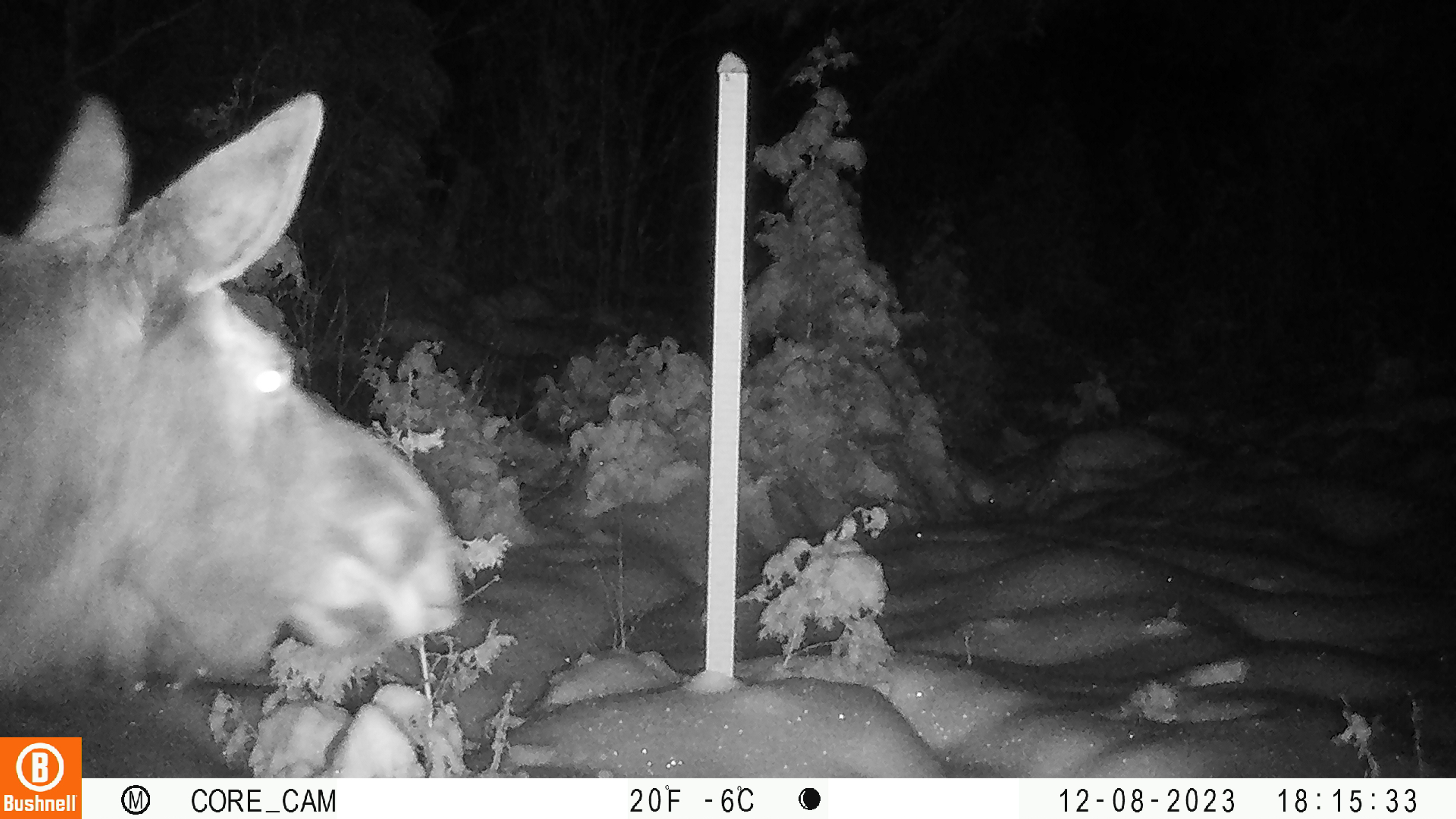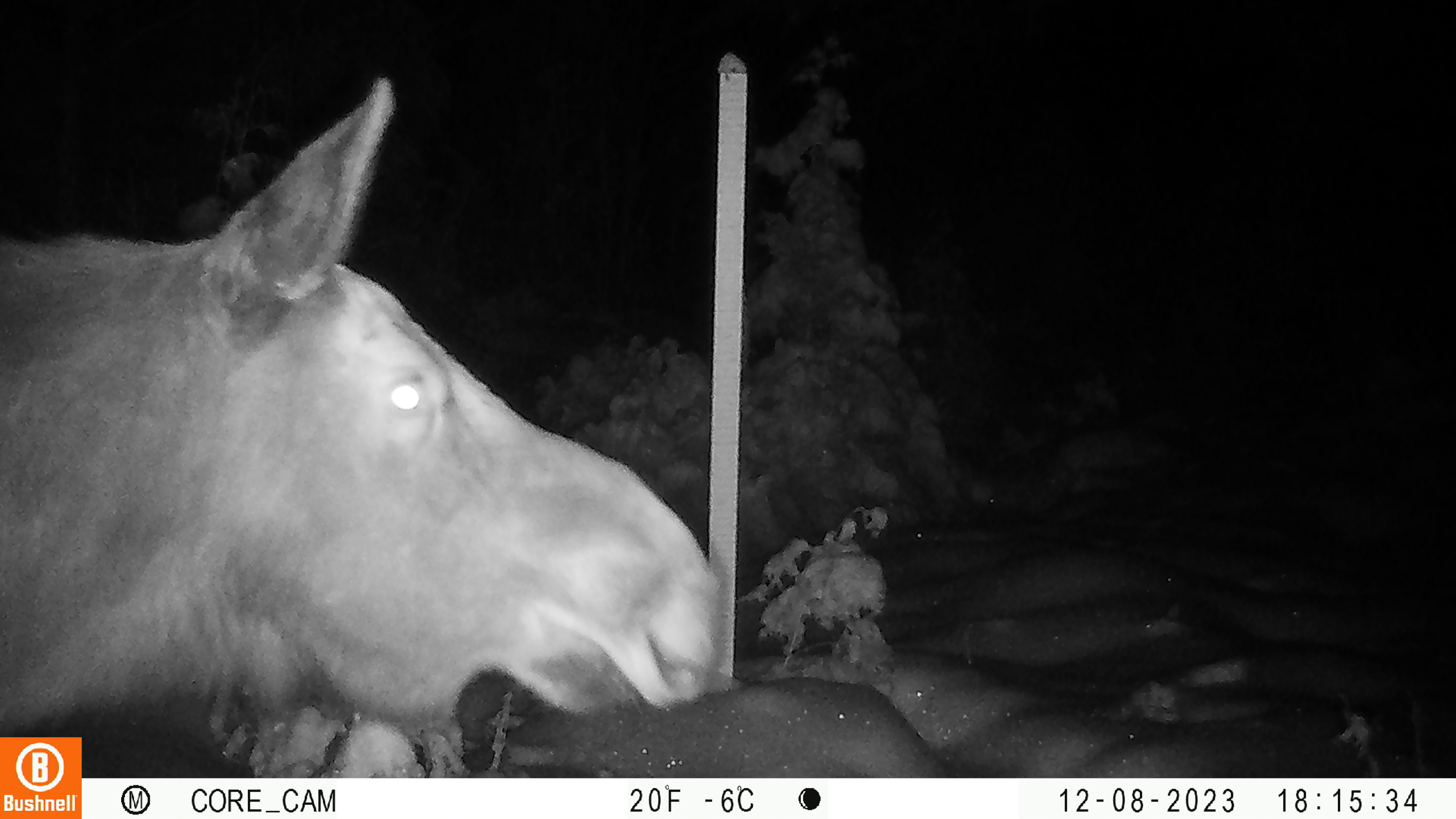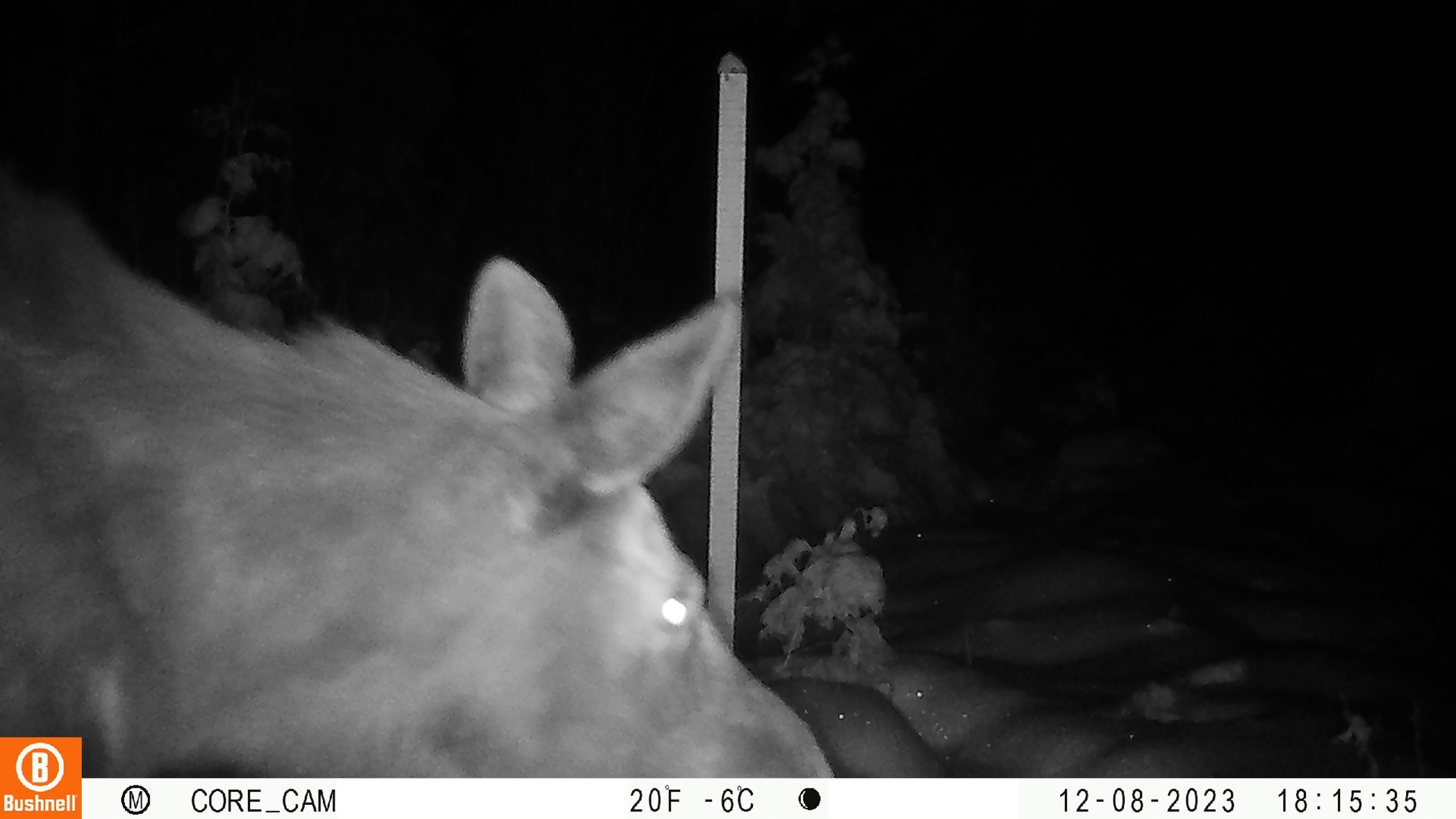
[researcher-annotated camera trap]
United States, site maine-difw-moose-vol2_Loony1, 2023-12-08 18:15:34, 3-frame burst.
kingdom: Animalia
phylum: Chordata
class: Mammalia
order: Artiodactyla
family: Cervidae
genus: Alces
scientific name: Alces alces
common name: moose